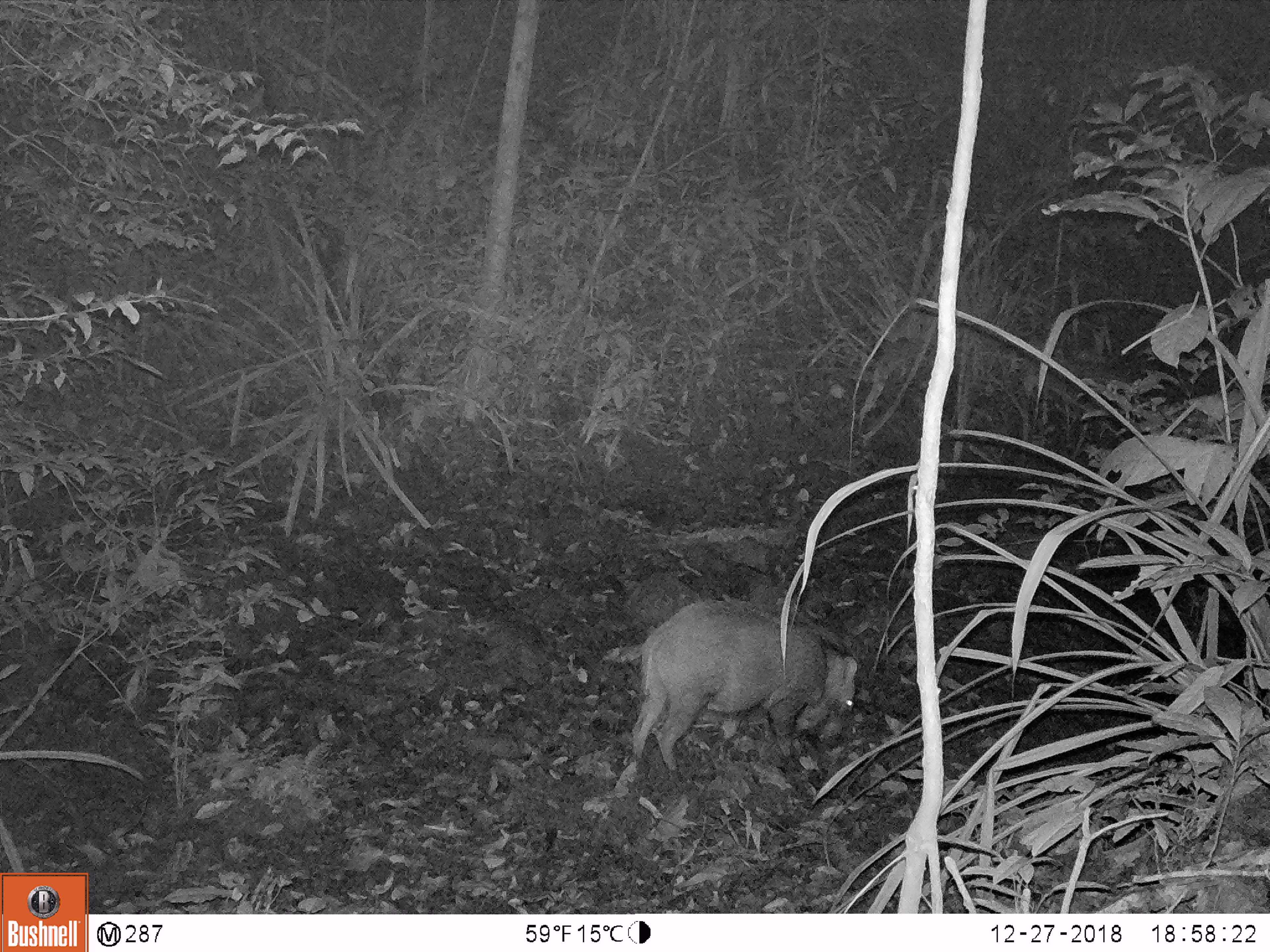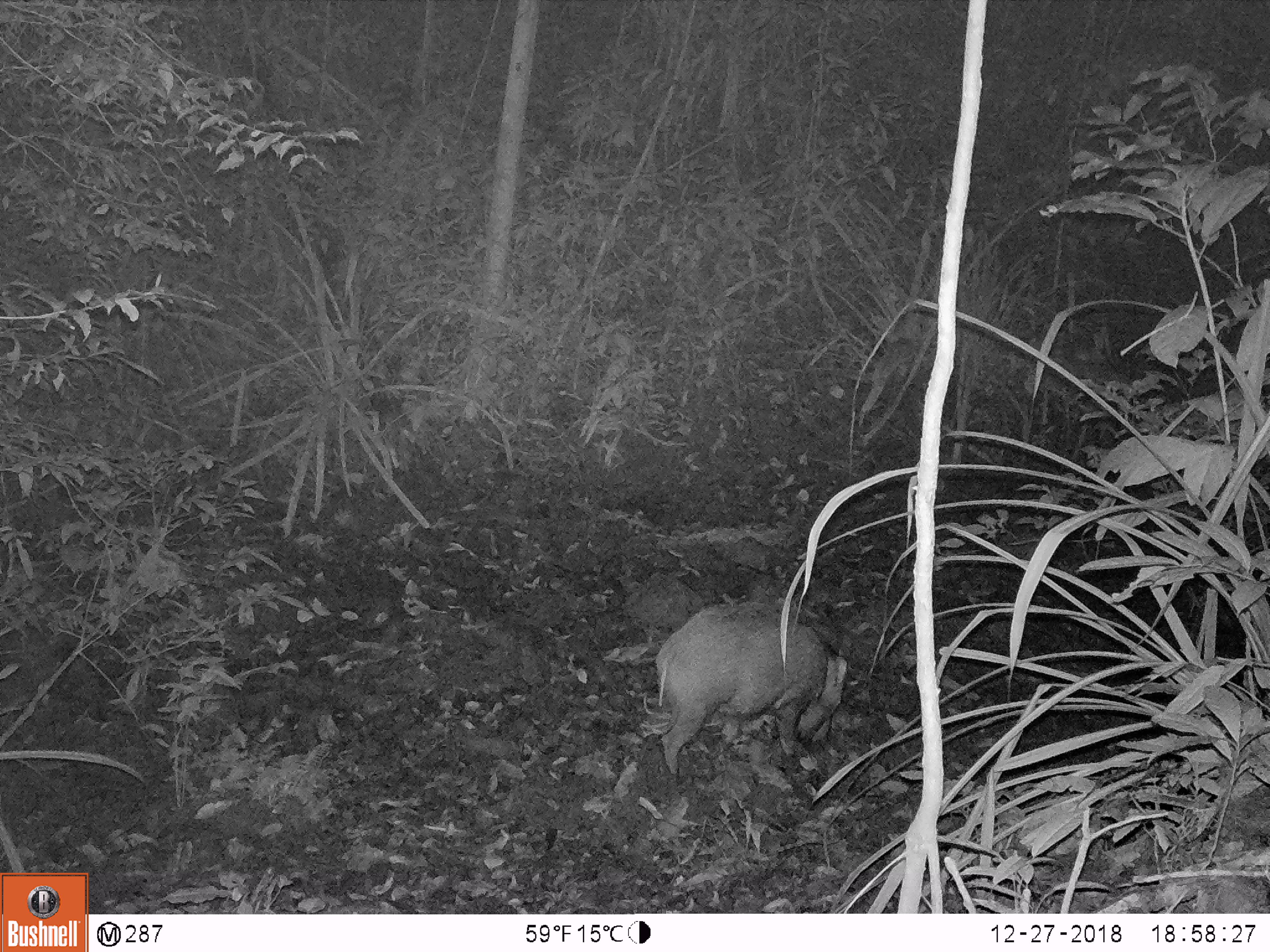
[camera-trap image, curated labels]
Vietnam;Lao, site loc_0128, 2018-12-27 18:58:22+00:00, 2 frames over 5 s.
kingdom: Animalia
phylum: Chordata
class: Mammalia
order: Artiodactyla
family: Suidae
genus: Sus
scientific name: Sus scrofa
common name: eurasian wild pig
Eurasian wild pig (Sus scrofa). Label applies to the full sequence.